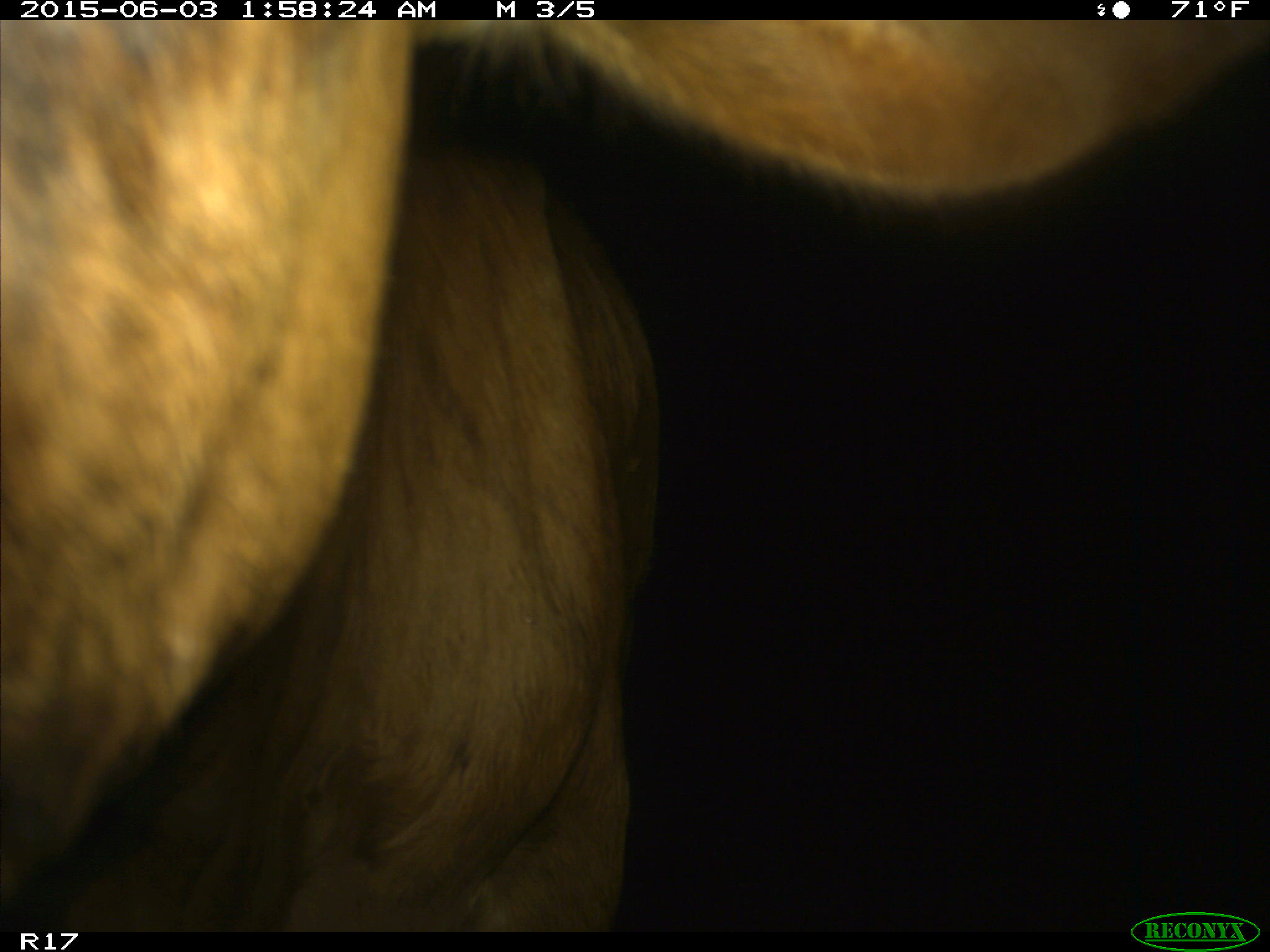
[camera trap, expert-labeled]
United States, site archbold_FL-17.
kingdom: Animalia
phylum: Chordata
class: Mammalia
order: Artiodactyla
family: Bovidae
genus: Bos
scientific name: Bos taurus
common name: domestic cow